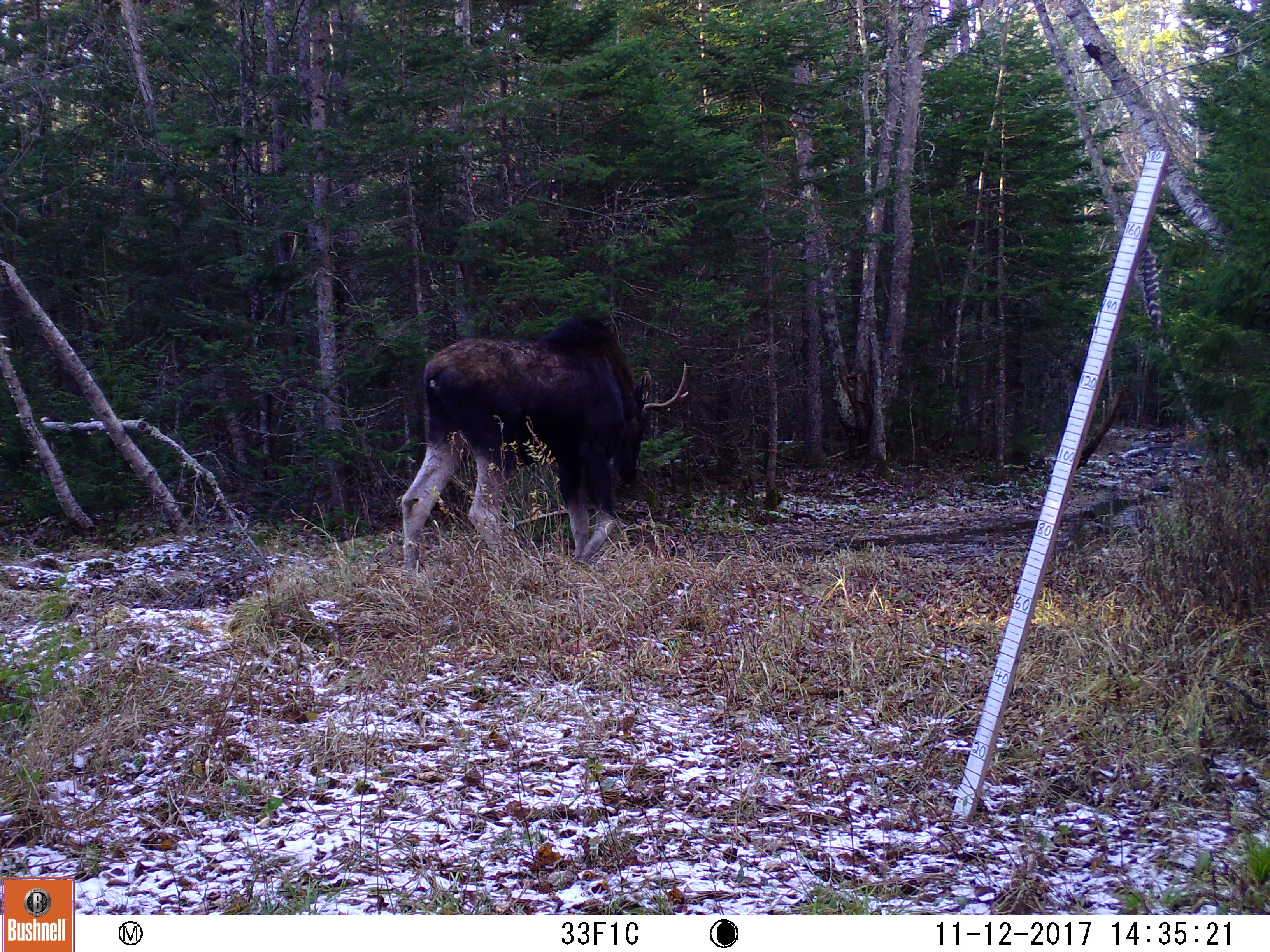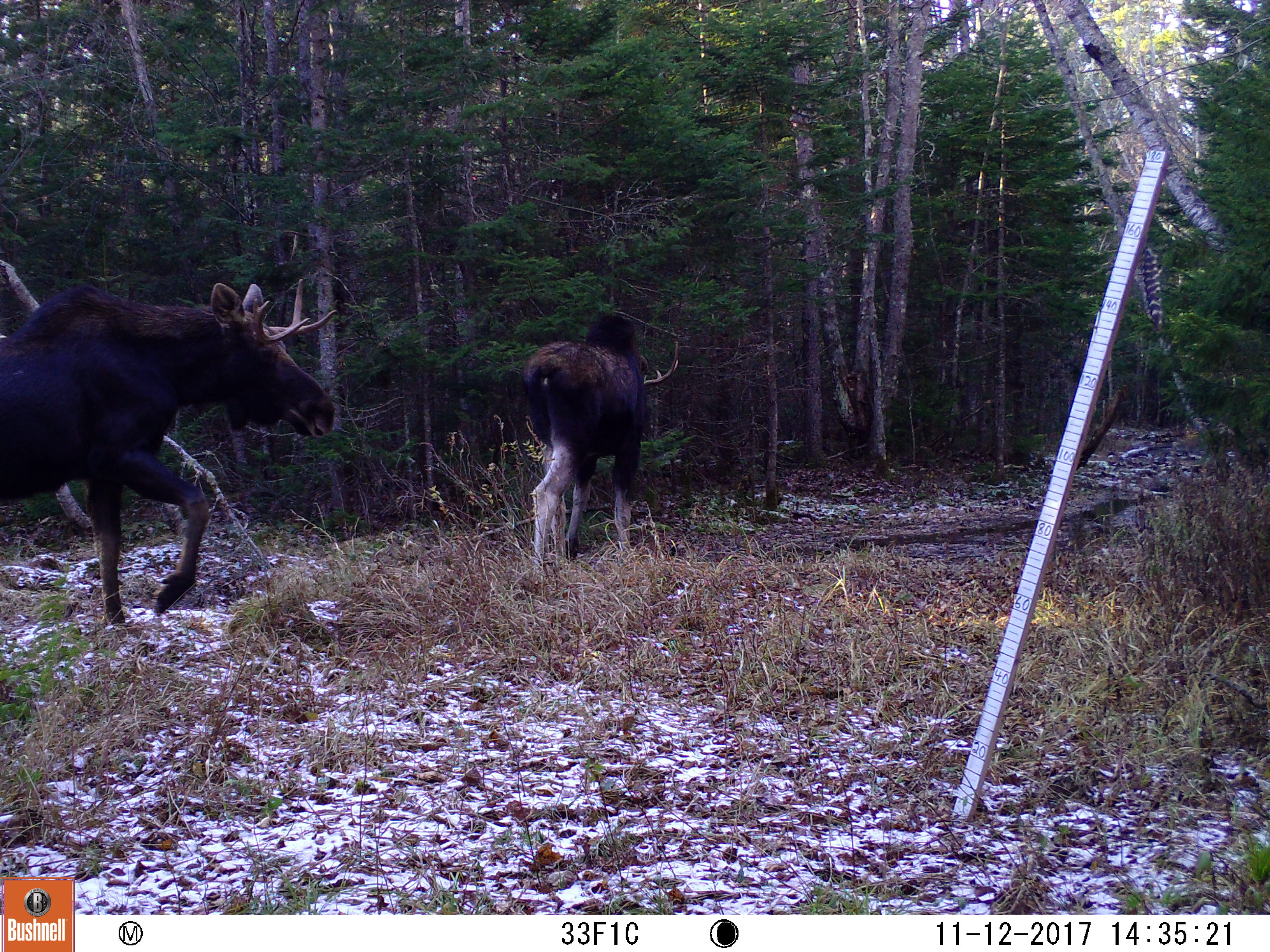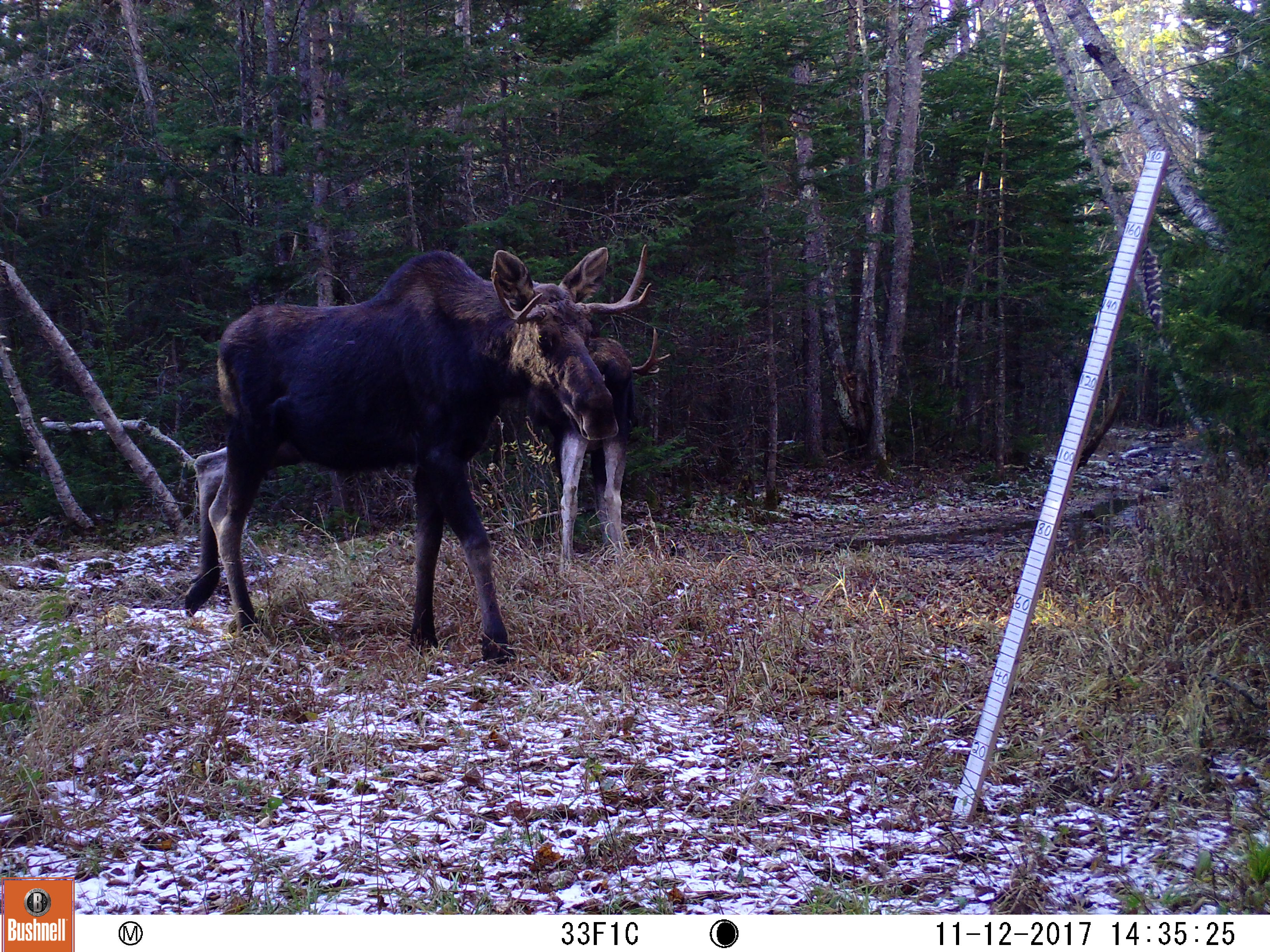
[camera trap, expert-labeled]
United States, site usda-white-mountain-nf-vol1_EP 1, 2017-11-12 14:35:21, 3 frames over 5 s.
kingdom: Animalia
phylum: Chordata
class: Mammalia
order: Artiodactyla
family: Cervidae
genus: Alces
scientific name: Alces alces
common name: moose